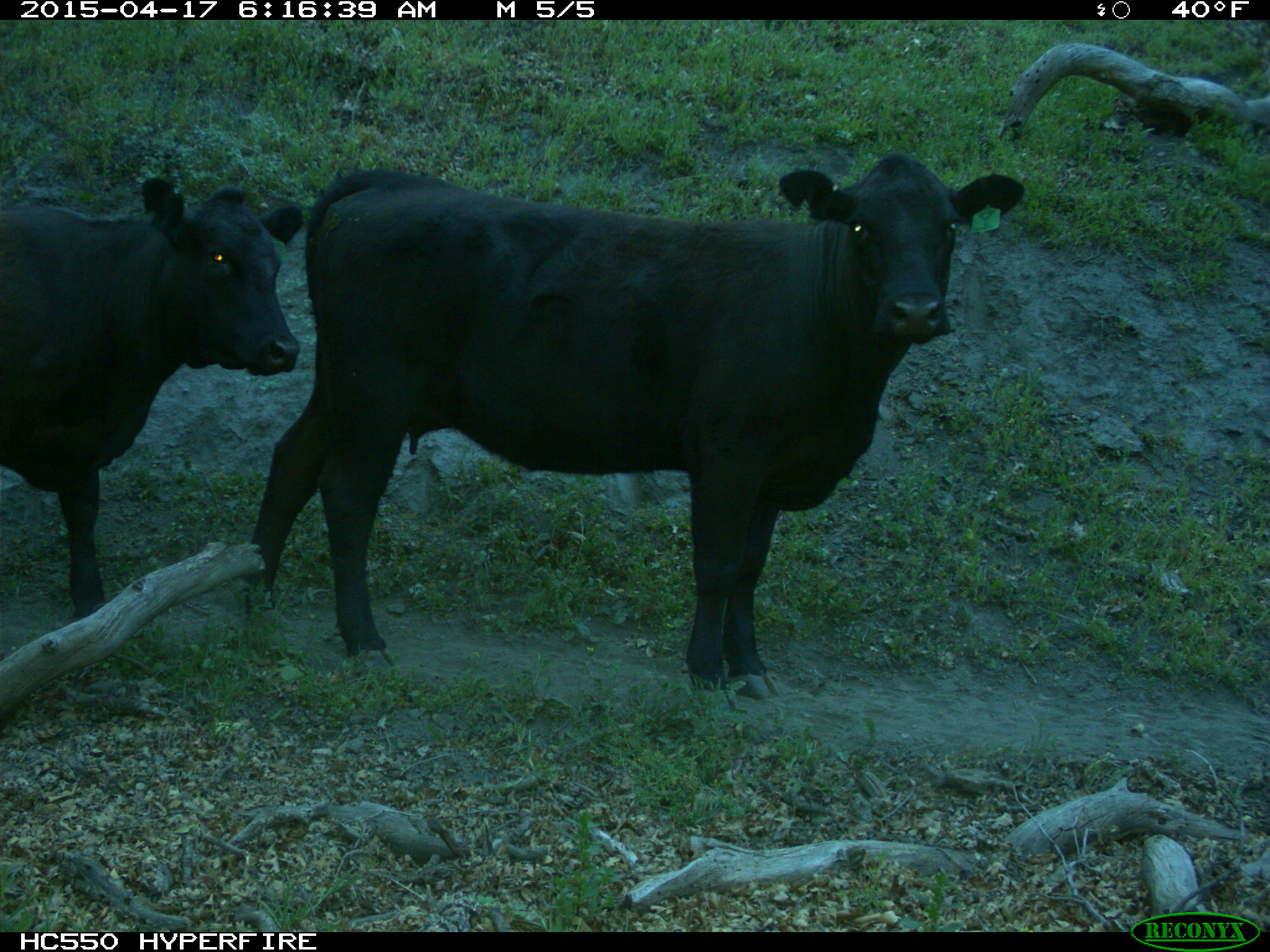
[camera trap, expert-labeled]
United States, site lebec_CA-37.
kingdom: Animalia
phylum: Chordata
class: Mammalia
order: Artiodactyla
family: Bovidae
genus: Bos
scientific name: Bos taurus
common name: domestic cow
Bos taurus (domestic cow).